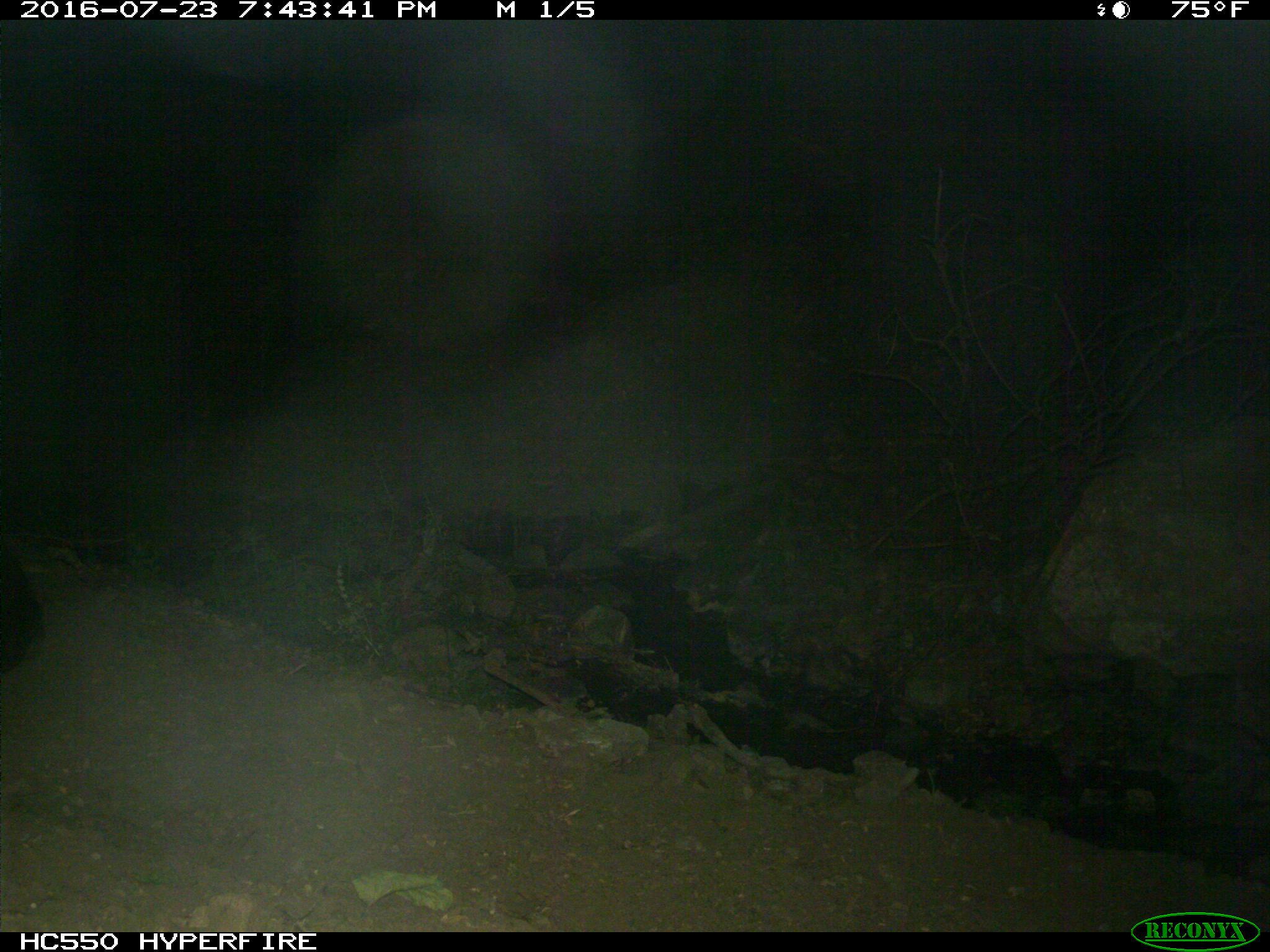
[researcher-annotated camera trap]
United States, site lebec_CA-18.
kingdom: Animalia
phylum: Chordata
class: Mammalia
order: Carnivora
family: Ursidae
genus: Ursus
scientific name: Ursus americanus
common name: american black bear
Ursus americanus (american black bear).